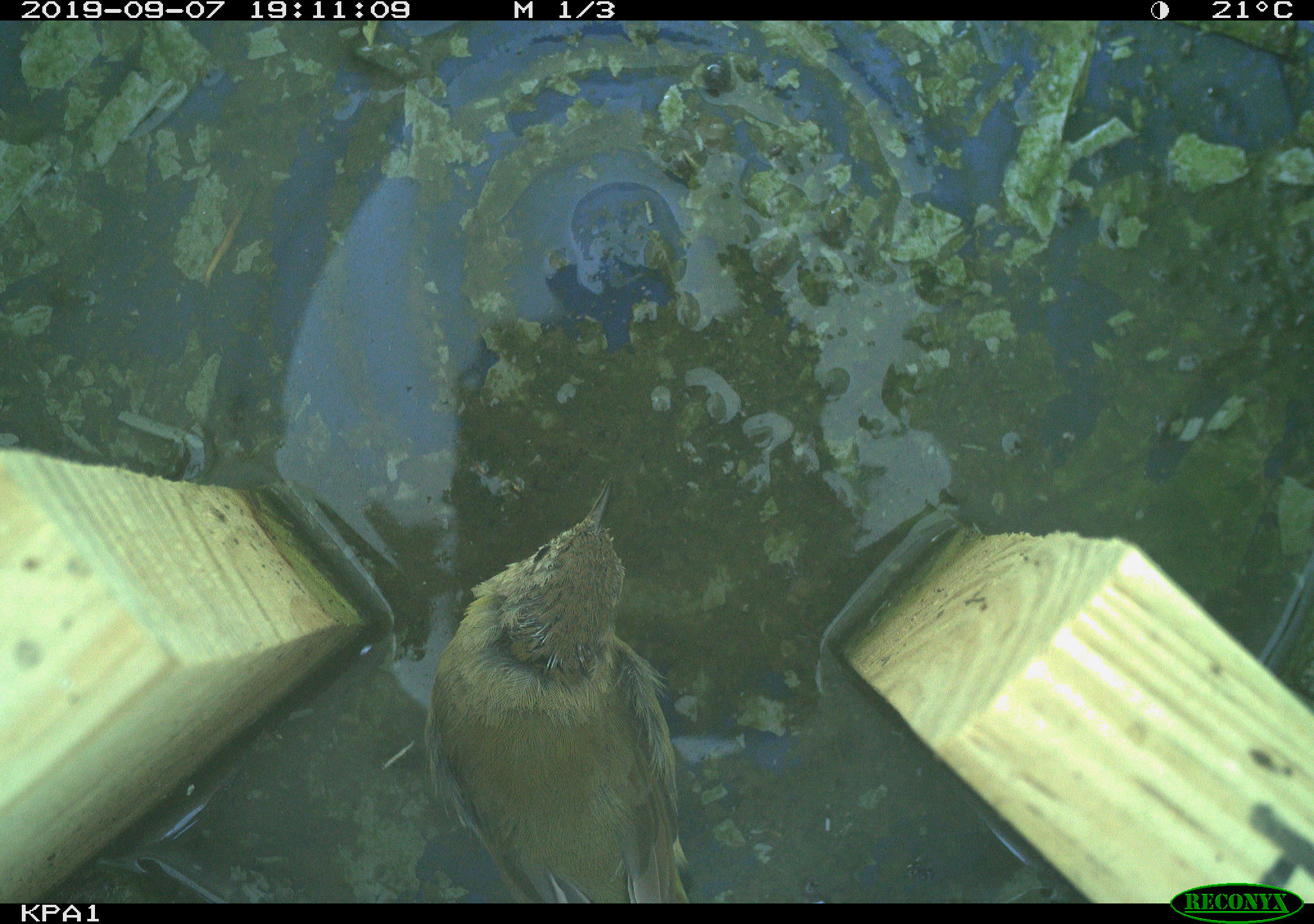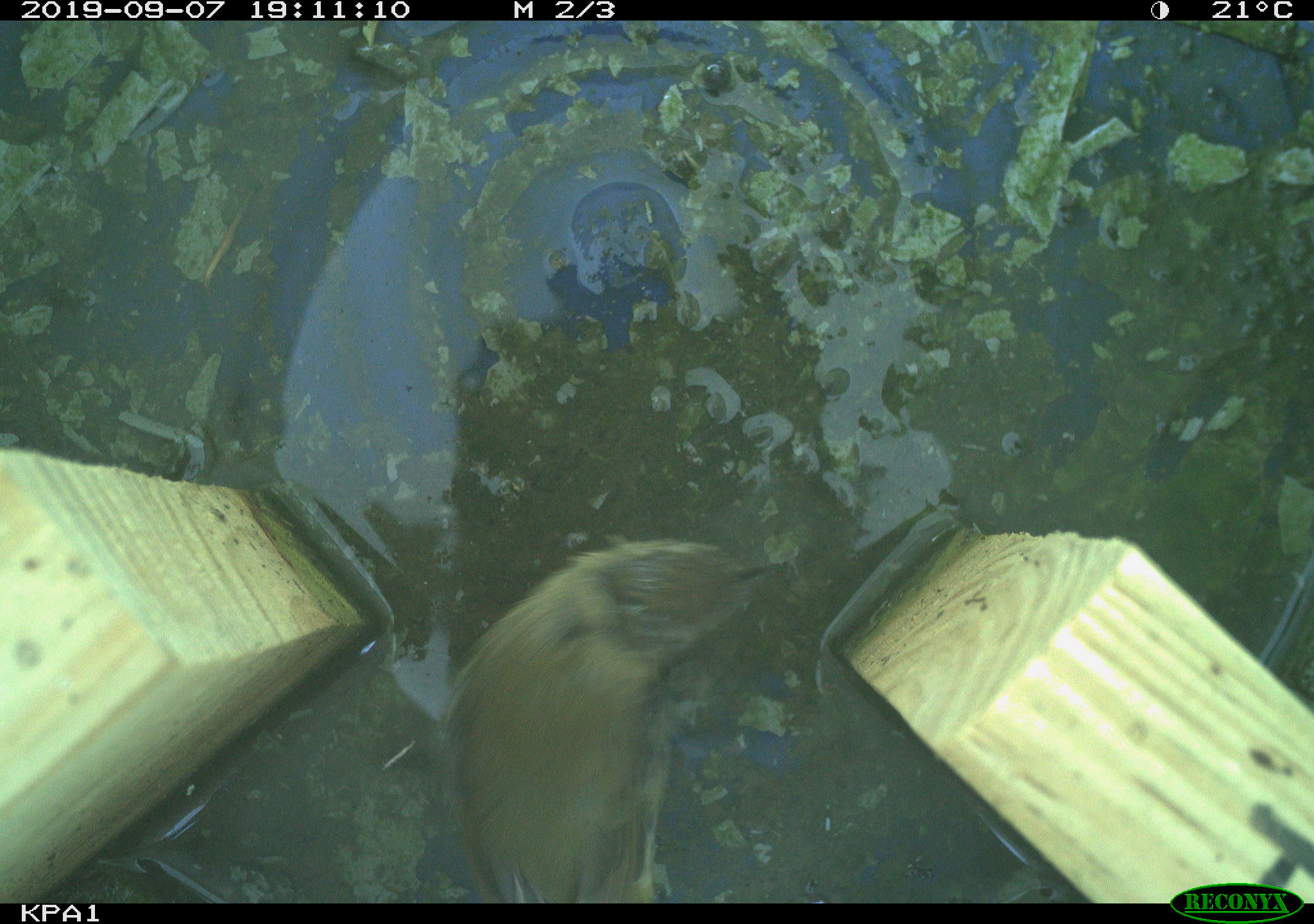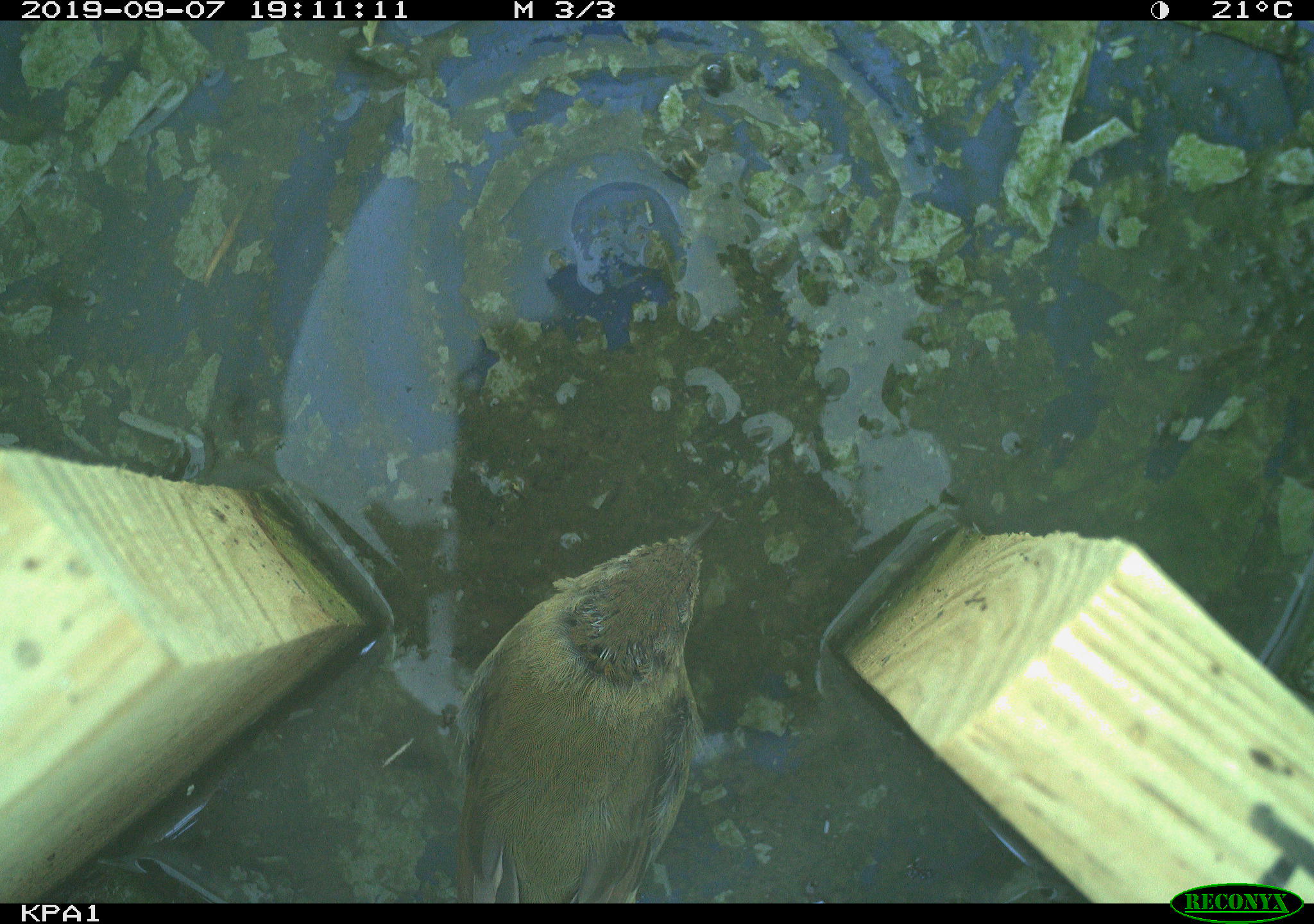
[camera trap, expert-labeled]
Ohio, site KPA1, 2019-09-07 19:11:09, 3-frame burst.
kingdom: Animalia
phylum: Chordata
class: Aves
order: Passeriformes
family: Parulidae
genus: Geothlypis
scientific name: Geothlypis trichas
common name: common yellowthroat